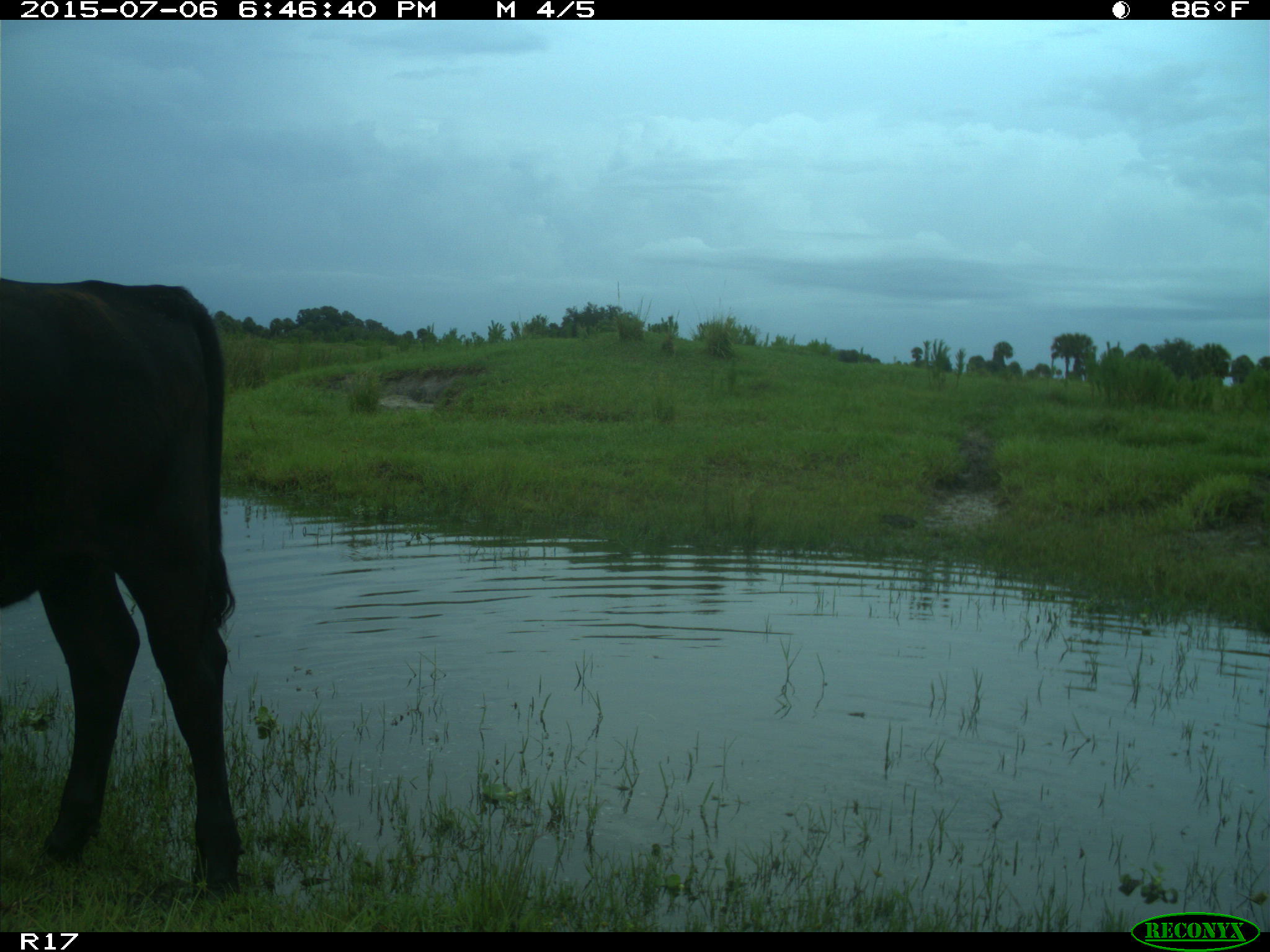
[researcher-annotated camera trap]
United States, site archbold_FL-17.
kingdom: Animalia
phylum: Chordata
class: Mammalia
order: Artiodactyla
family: Bovidae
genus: Bos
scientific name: Bos taurus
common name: domestic cow